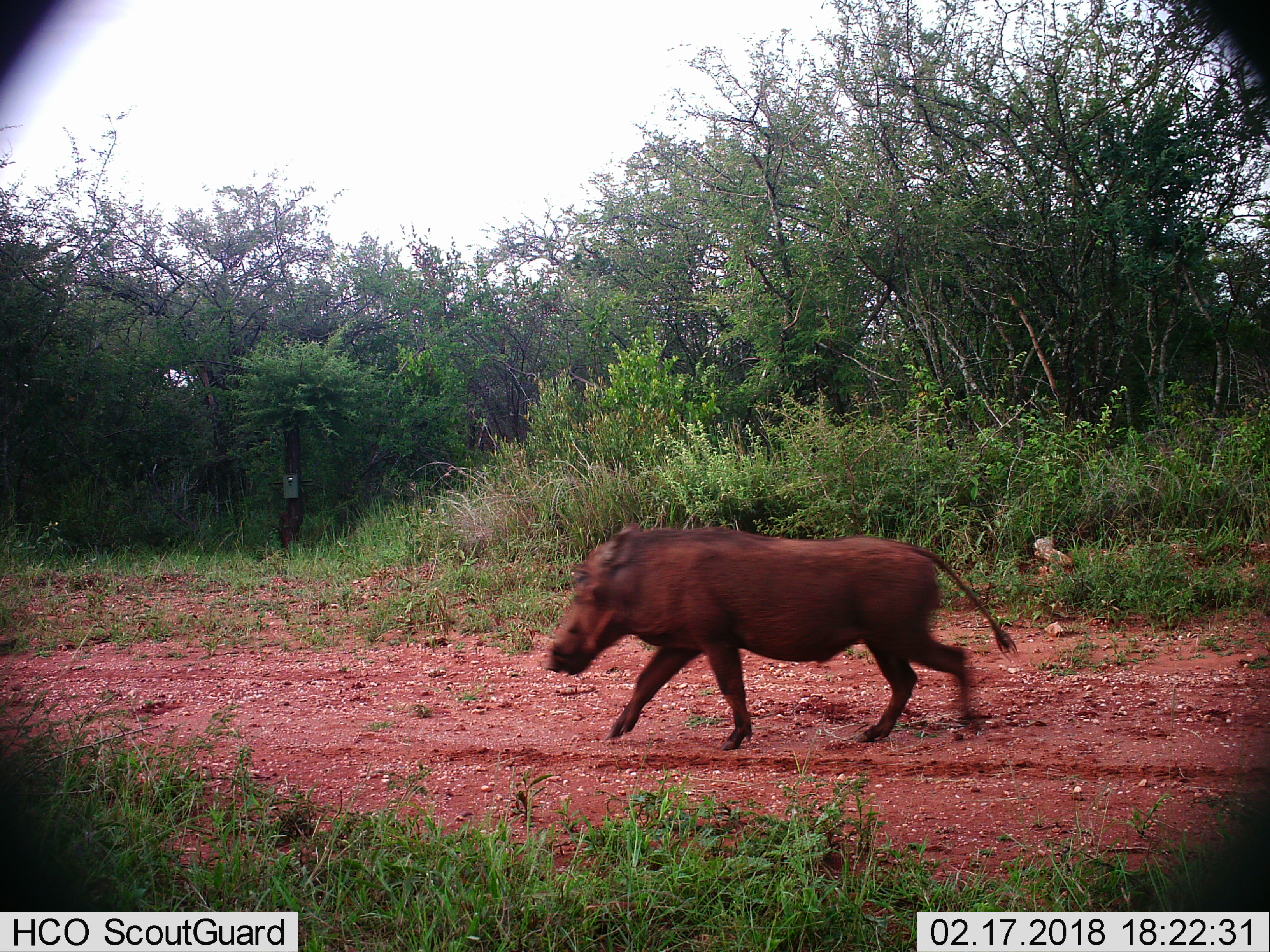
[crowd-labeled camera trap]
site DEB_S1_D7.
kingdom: Animalia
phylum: Chordata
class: Mammalia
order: Artiodactyla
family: Suidae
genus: Phacochoerus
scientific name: Phacochoerus africanus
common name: warthog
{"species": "warthog (Phacochoerus africanus)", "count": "1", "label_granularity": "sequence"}